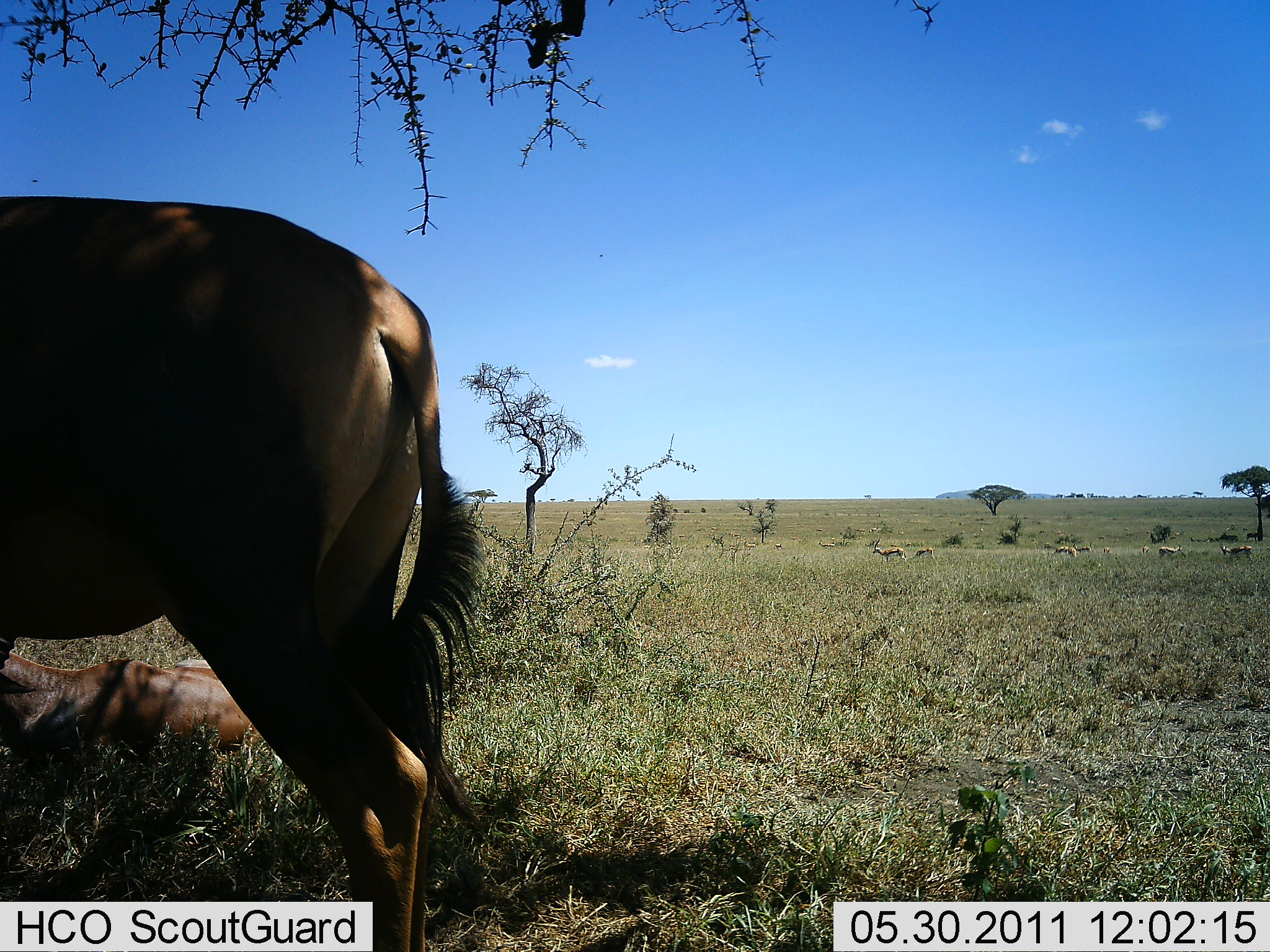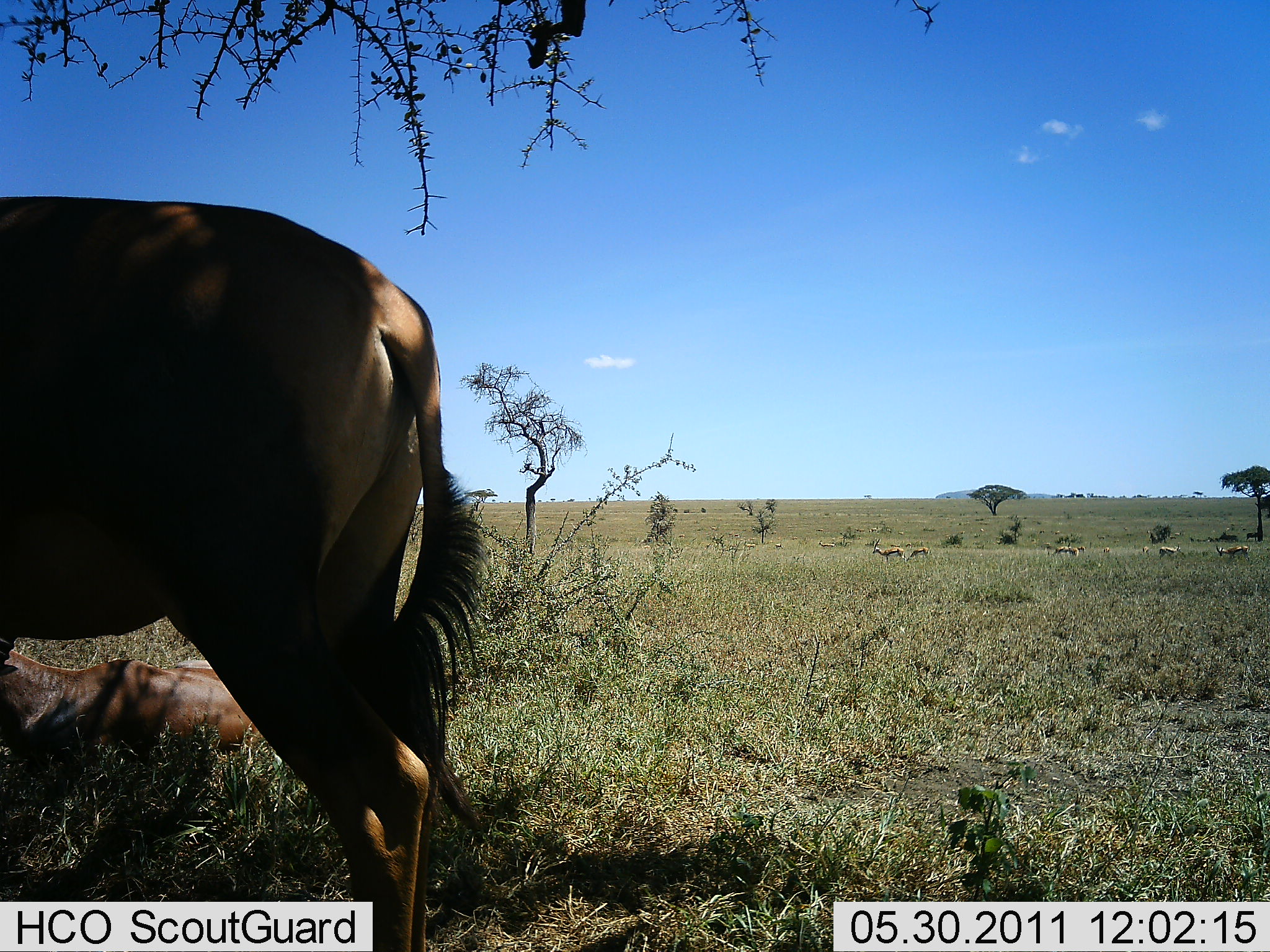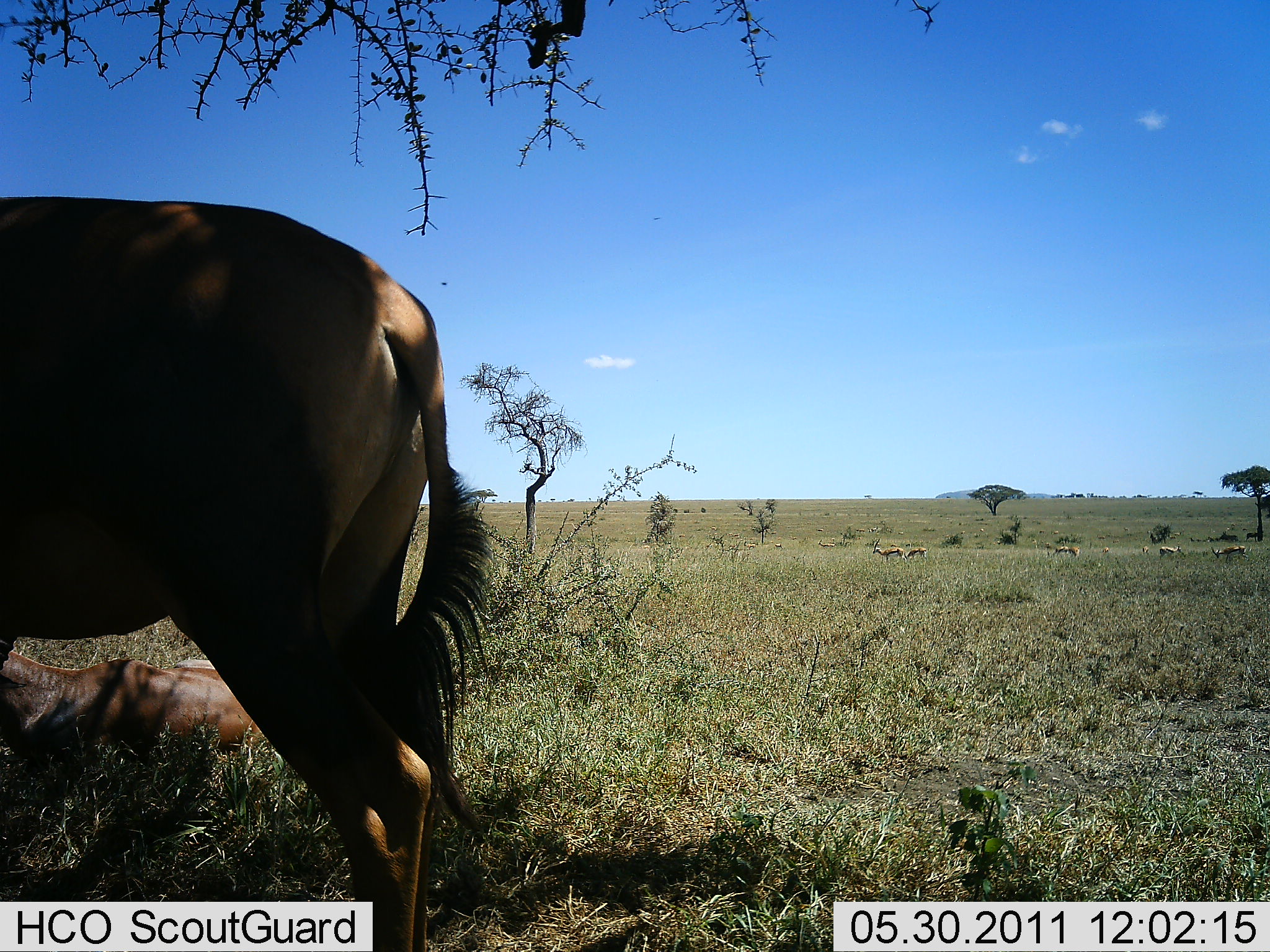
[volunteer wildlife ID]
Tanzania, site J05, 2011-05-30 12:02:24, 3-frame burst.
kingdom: Animalia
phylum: Chordata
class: Mammalia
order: Artiodactyla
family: Bovidae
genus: Connochaetes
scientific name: Connochaetes taurinus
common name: blue wildebeest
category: wildebeest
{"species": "wildebeest (blue wildebeest) (Connochaetes taurinus)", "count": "2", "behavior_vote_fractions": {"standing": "80%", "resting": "60%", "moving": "0%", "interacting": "0%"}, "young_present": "0%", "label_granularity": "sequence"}